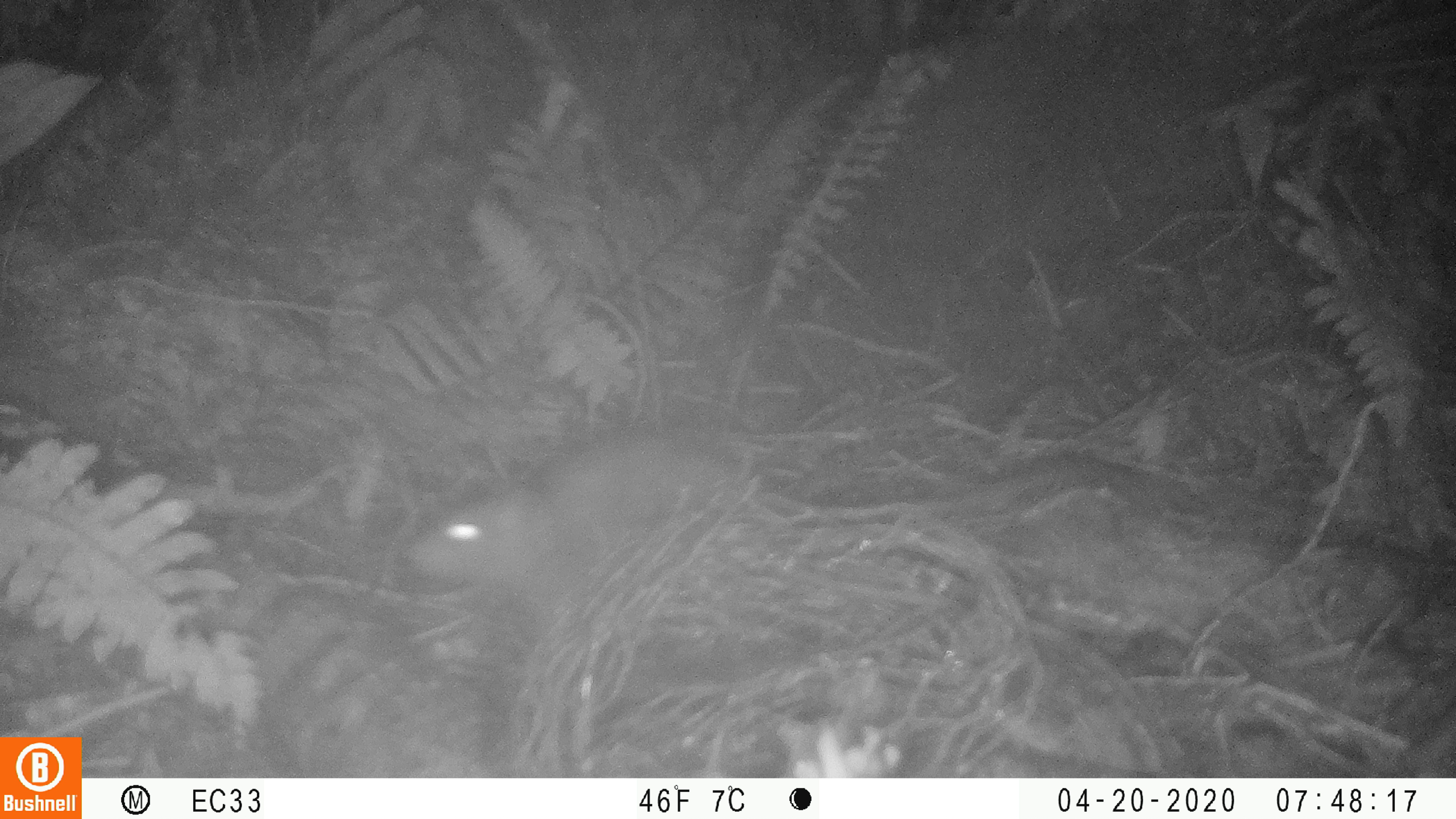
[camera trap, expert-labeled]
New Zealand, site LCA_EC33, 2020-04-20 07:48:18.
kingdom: Animalia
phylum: Chordata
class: Mammalia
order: Rodentia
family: Muridae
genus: Rattus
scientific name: Rattus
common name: rat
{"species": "rat (Rattus)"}